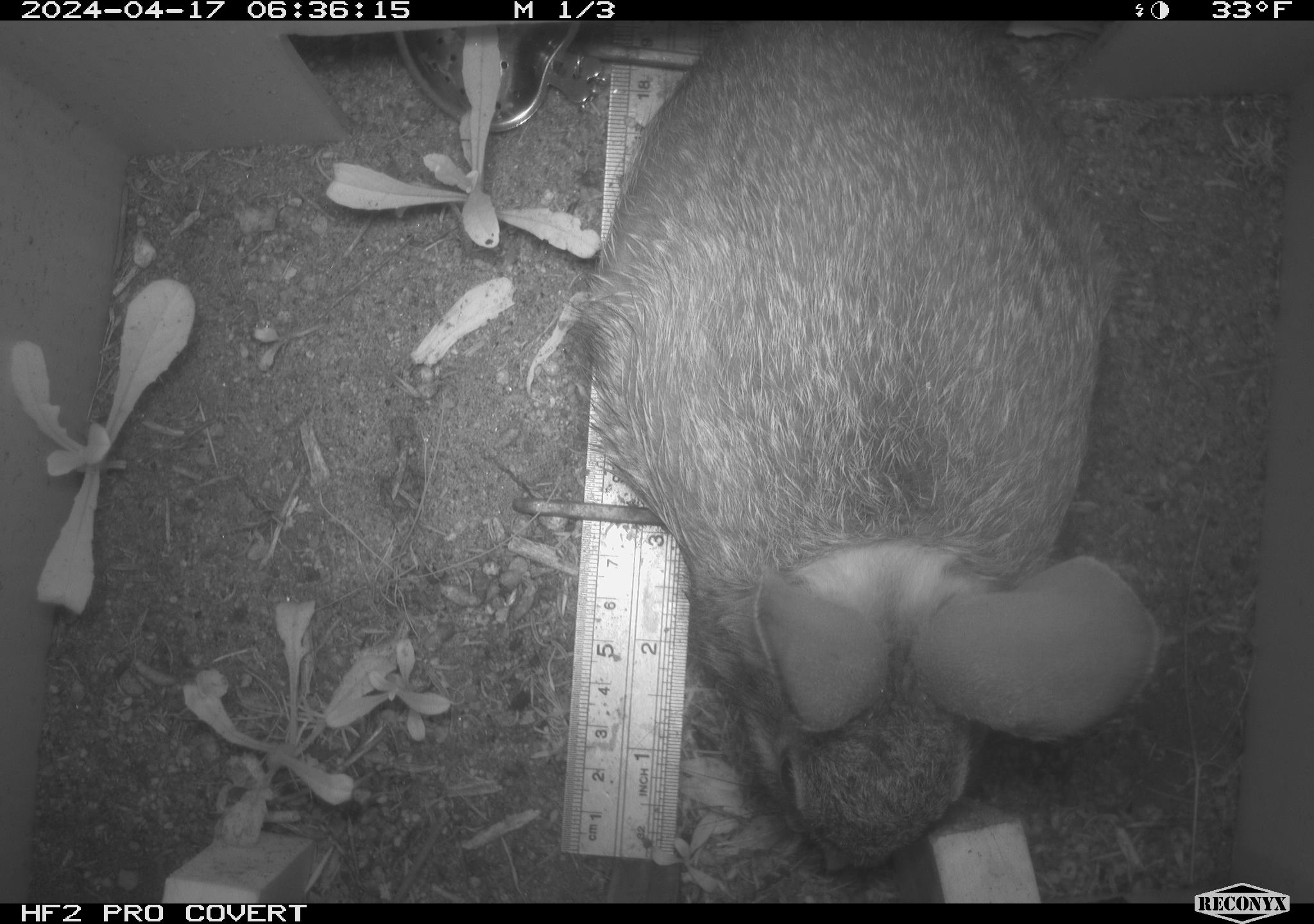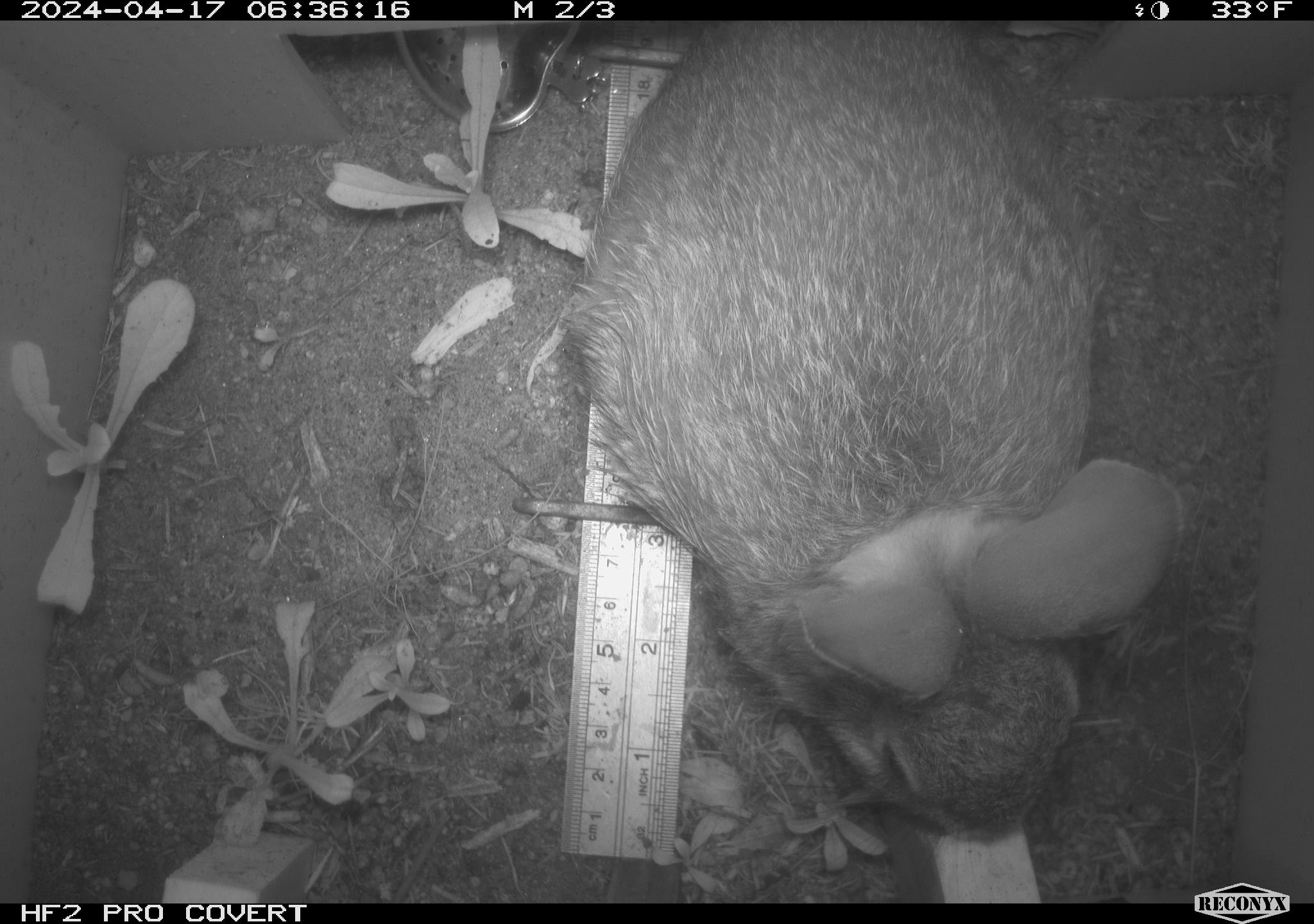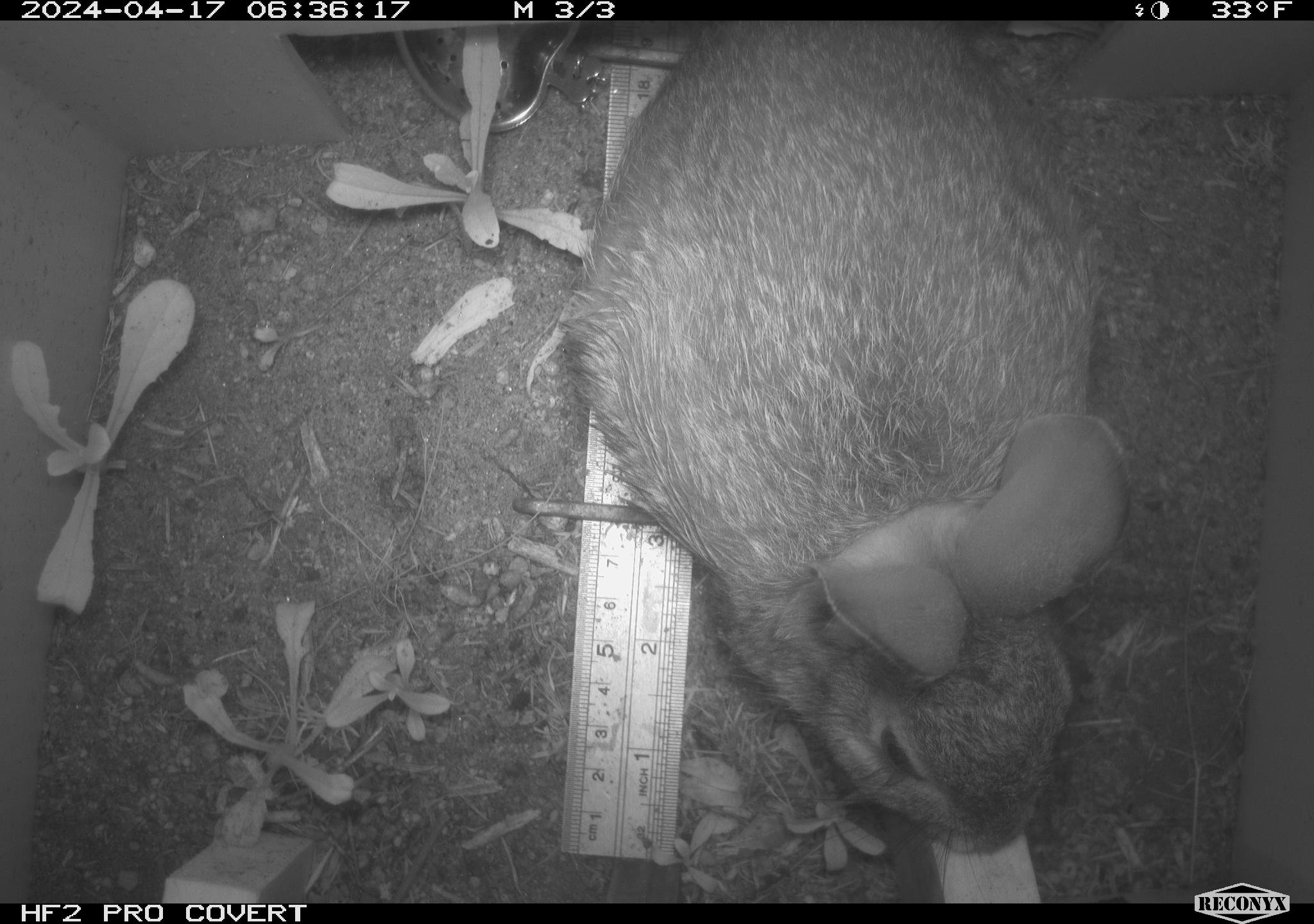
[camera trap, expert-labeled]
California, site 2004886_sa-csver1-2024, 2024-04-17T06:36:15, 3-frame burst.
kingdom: Animalia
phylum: Chordata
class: Mammalia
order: Lagomorpha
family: Leporidae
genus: Sylvilagus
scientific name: Sylvilagus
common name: cottontail rabbits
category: sylvilagus species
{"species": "sylvilagus species (cottontail rabbits) (Sylvilagus)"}